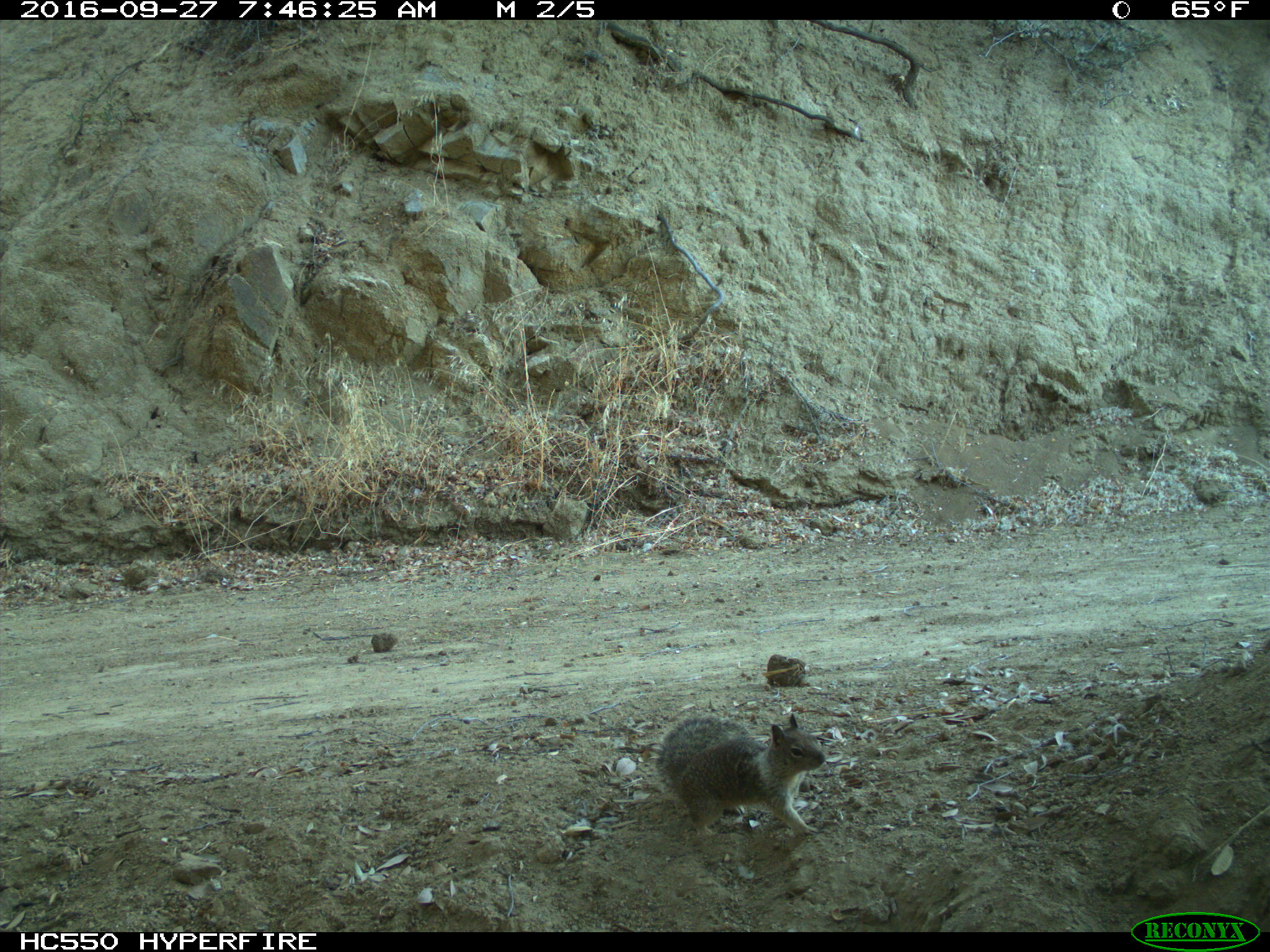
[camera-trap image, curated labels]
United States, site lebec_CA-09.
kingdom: Animalia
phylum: Chordata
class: Mammalia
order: Rodentia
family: Sciuridae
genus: Otospermophilus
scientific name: Otospermophilus beecheyi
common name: california ground squirrel